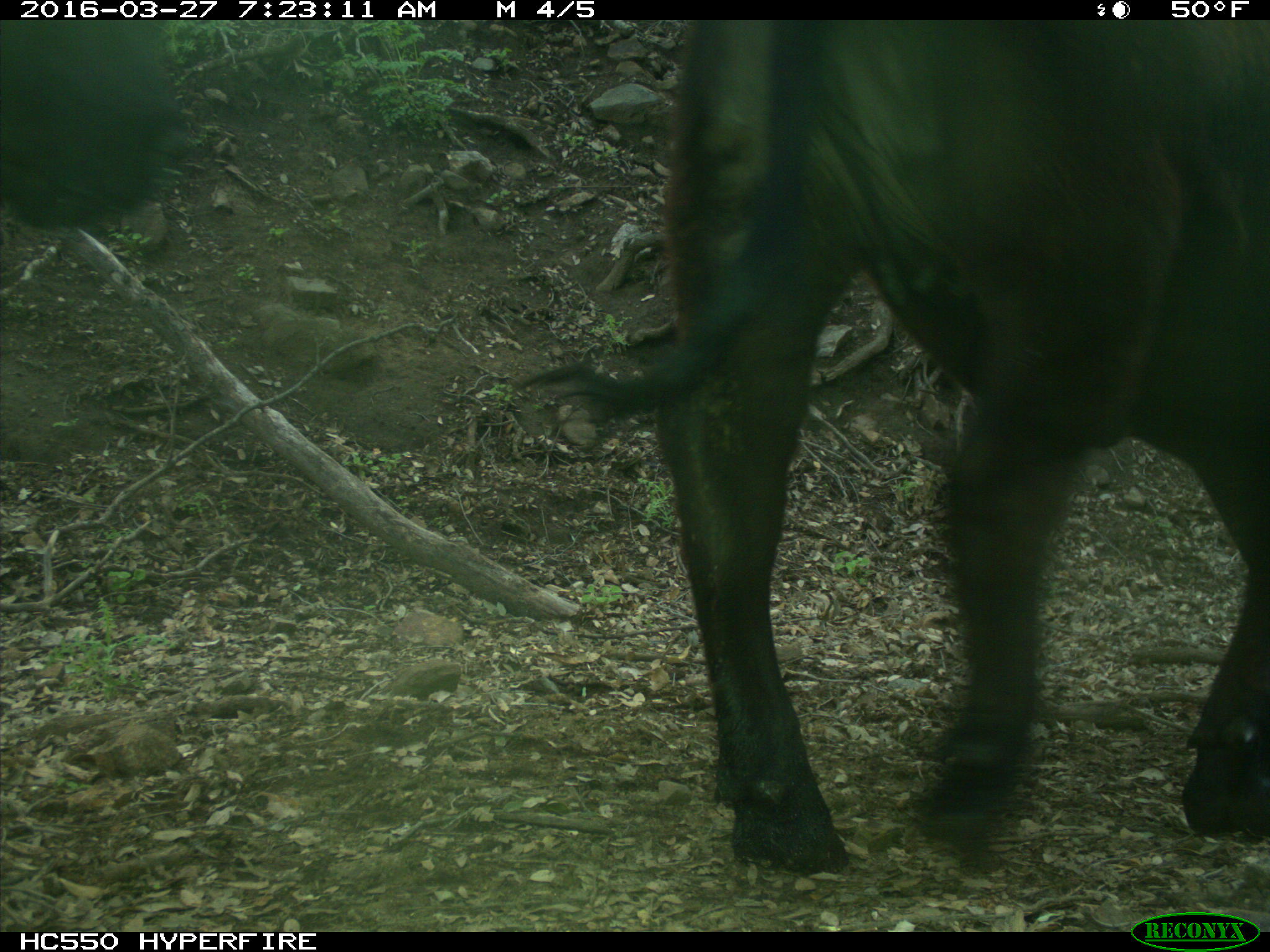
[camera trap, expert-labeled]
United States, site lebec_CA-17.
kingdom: Animalia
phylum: Chordata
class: Mammalia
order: Artiodactyla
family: Bovidae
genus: Bos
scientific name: Bos taurus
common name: domestic cow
Bos taurus (domestic cow).